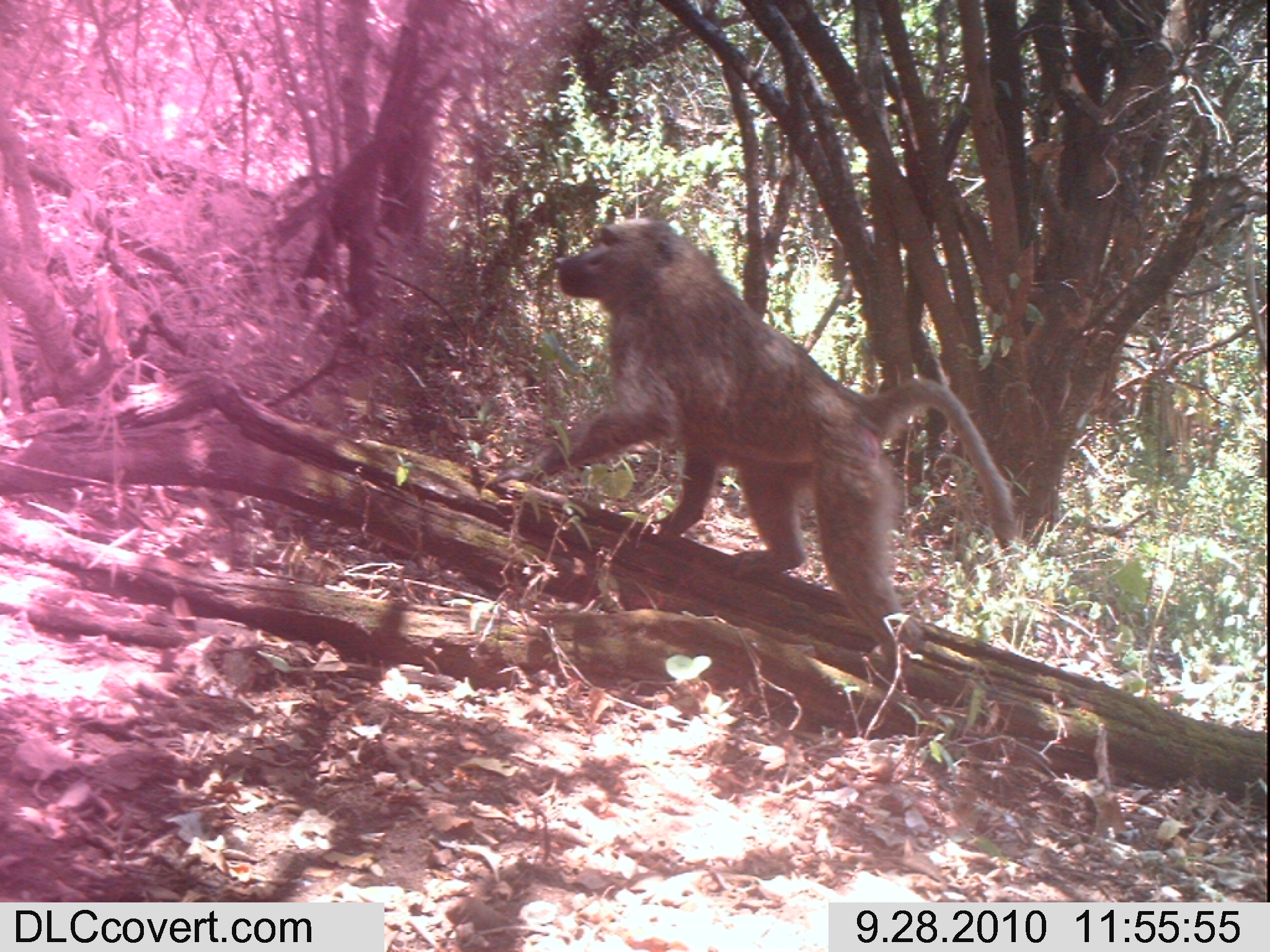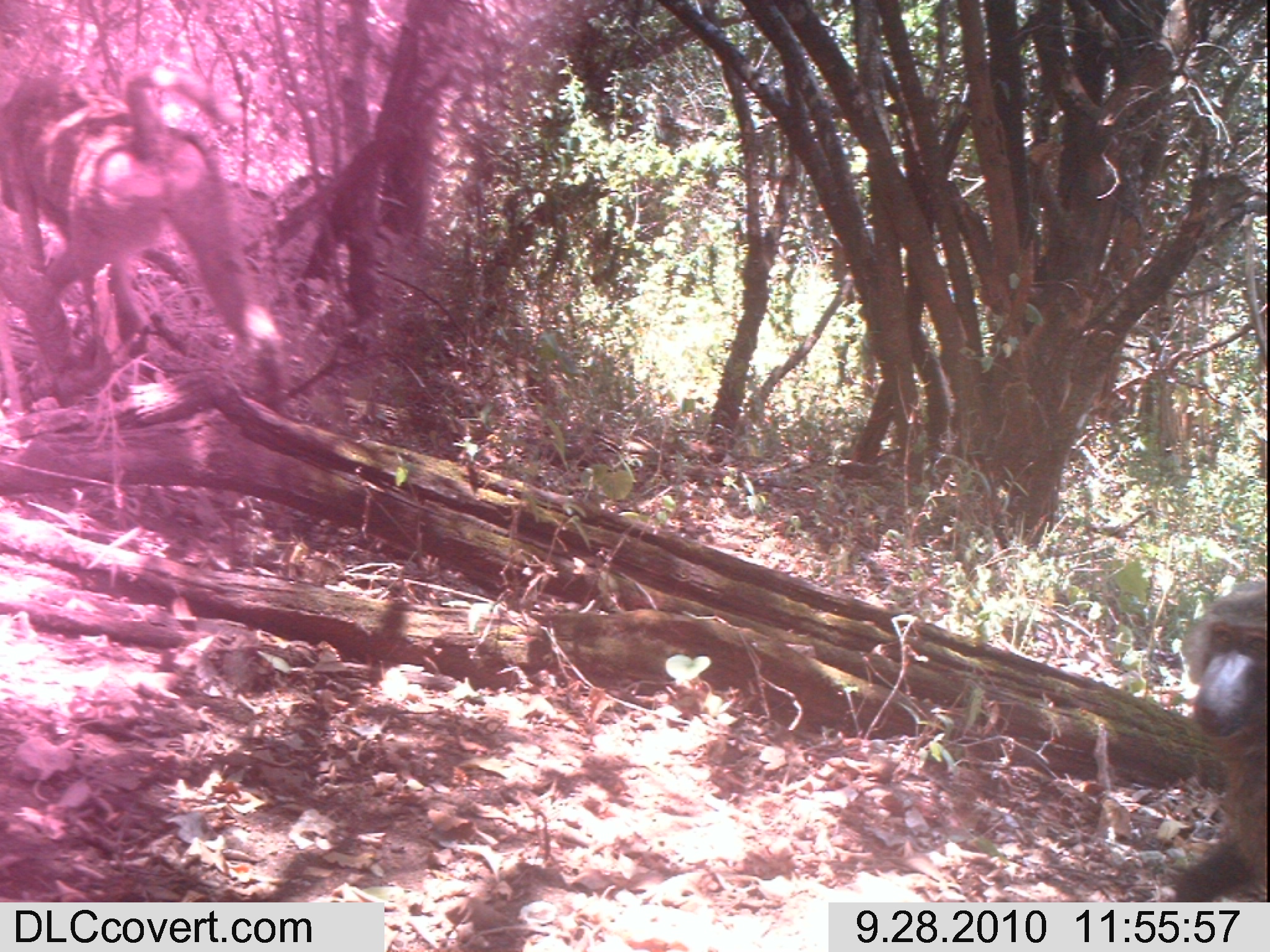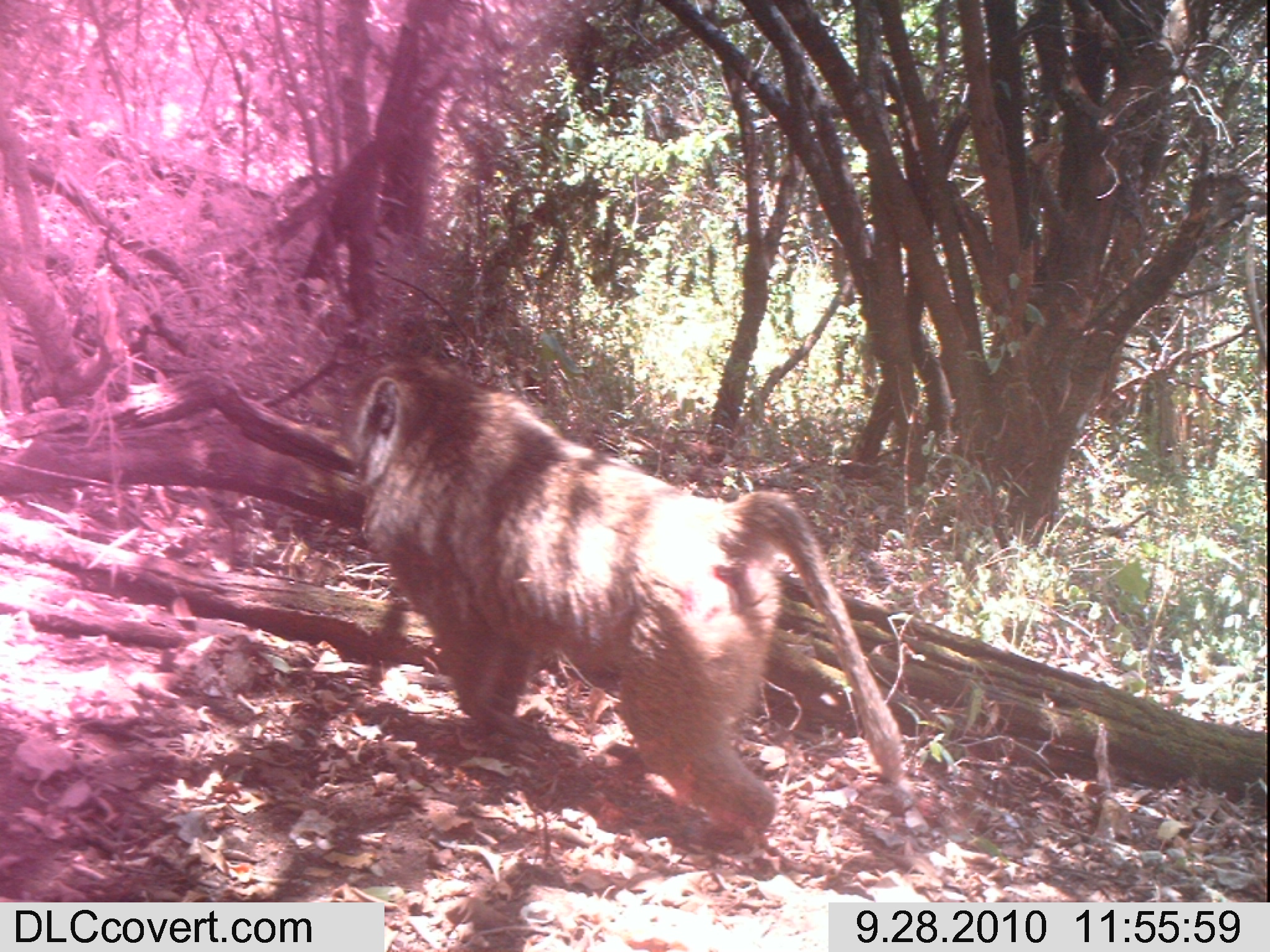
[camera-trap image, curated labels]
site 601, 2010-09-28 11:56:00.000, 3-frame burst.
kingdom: Animalia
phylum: Chordata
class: Mammalia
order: Primates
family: Cercopithecidae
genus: Papio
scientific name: Papio anubis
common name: olive baboon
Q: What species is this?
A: Papio anubis (olive baboon).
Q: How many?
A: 1.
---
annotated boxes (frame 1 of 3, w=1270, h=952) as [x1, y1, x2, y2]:
papio anubis: [483, 210, 1018, 690]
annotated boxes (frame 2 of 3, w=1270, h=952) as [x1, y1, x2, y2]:
papio anubis: [3, 53, 293, 435]; [1147, 570, 1265, 898]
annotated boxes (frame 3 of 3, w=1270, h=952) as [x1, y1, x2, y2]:
papio anubis: [340, 348, 908, 859]